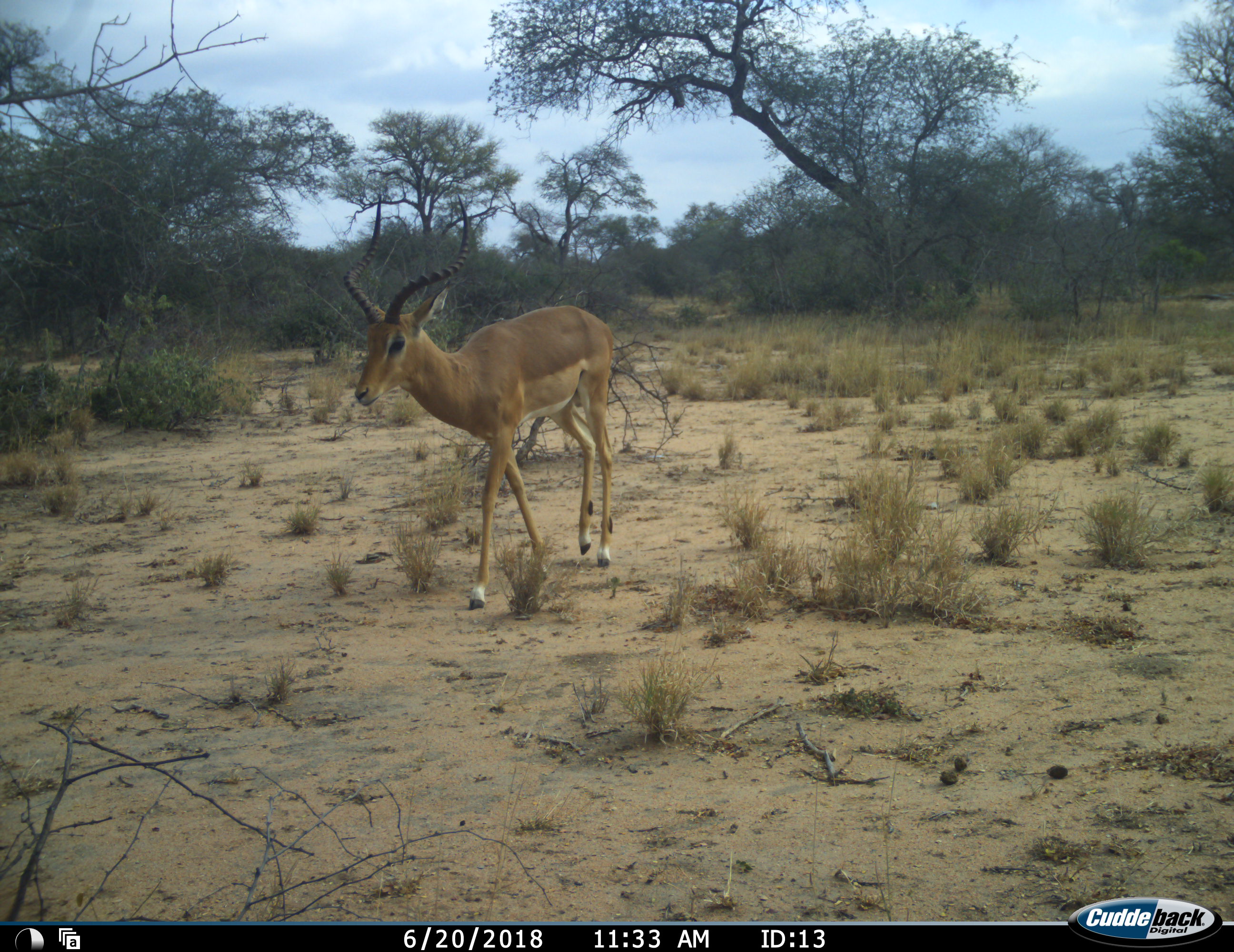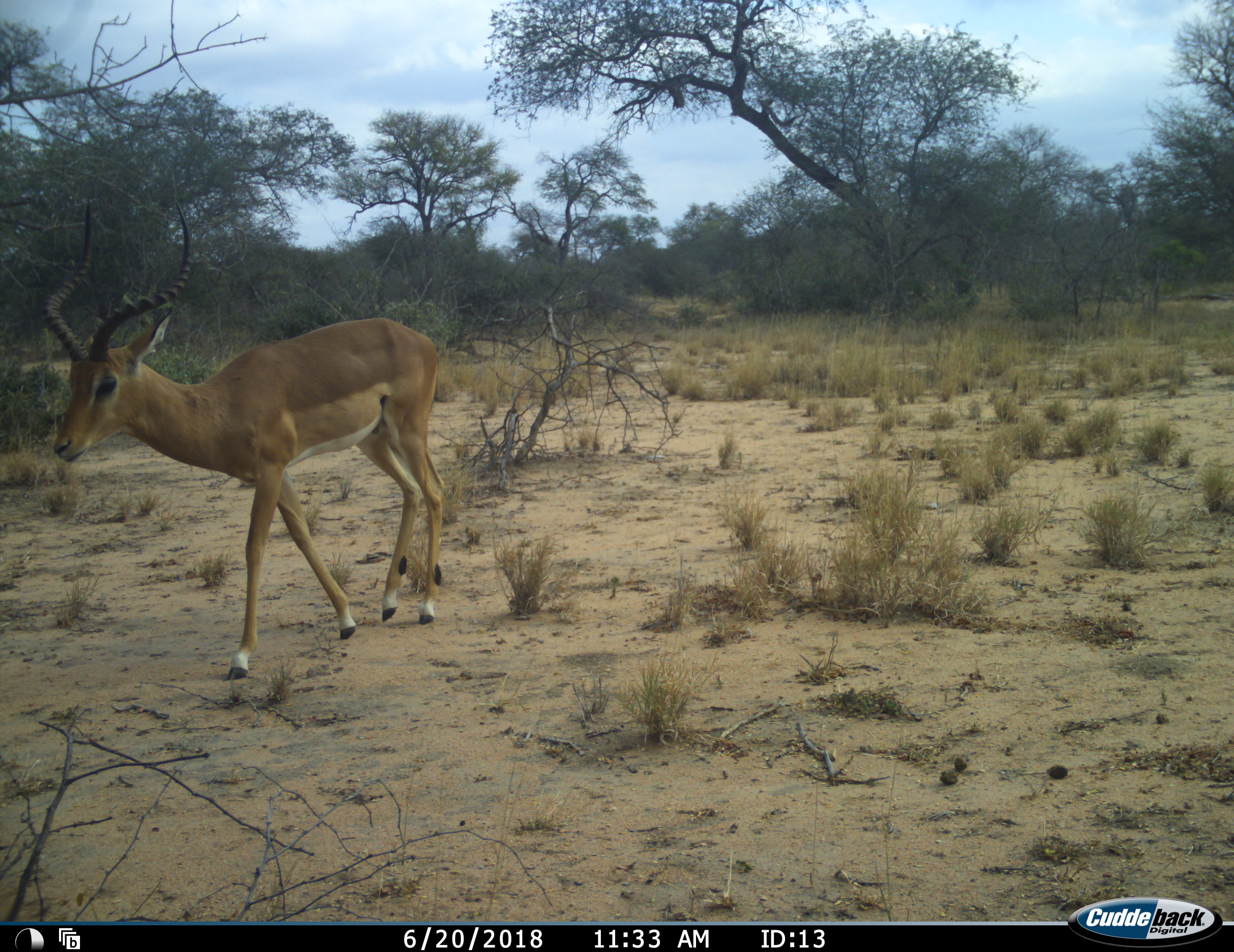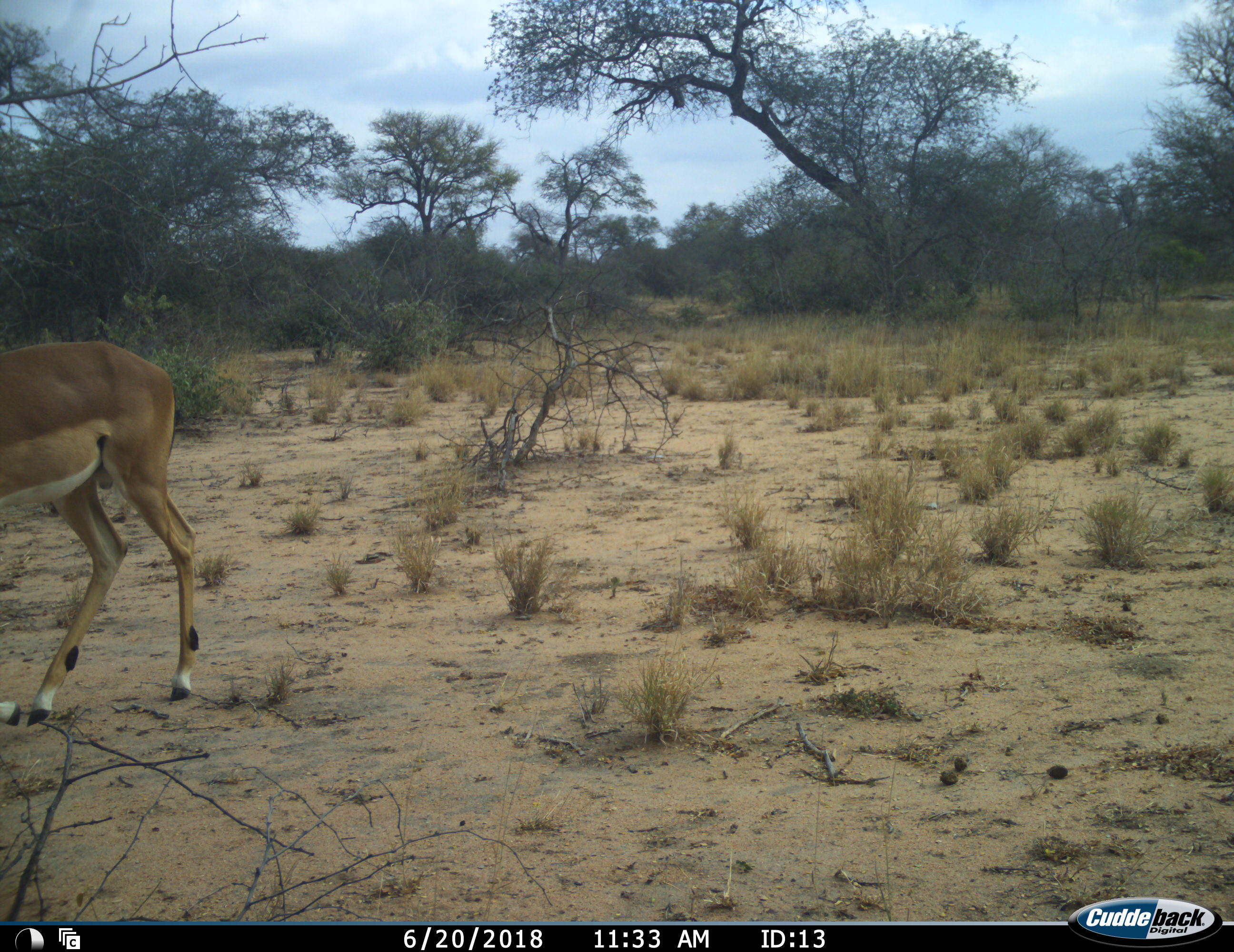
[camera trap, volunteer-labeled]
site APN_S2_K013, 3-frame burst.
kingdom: Animalia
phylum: Chordata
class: Mammalia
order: Artiodactyla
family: Bovidae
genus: Aepyceros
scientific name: Aepyceros melampus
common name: impala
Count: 1.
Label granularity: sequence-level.